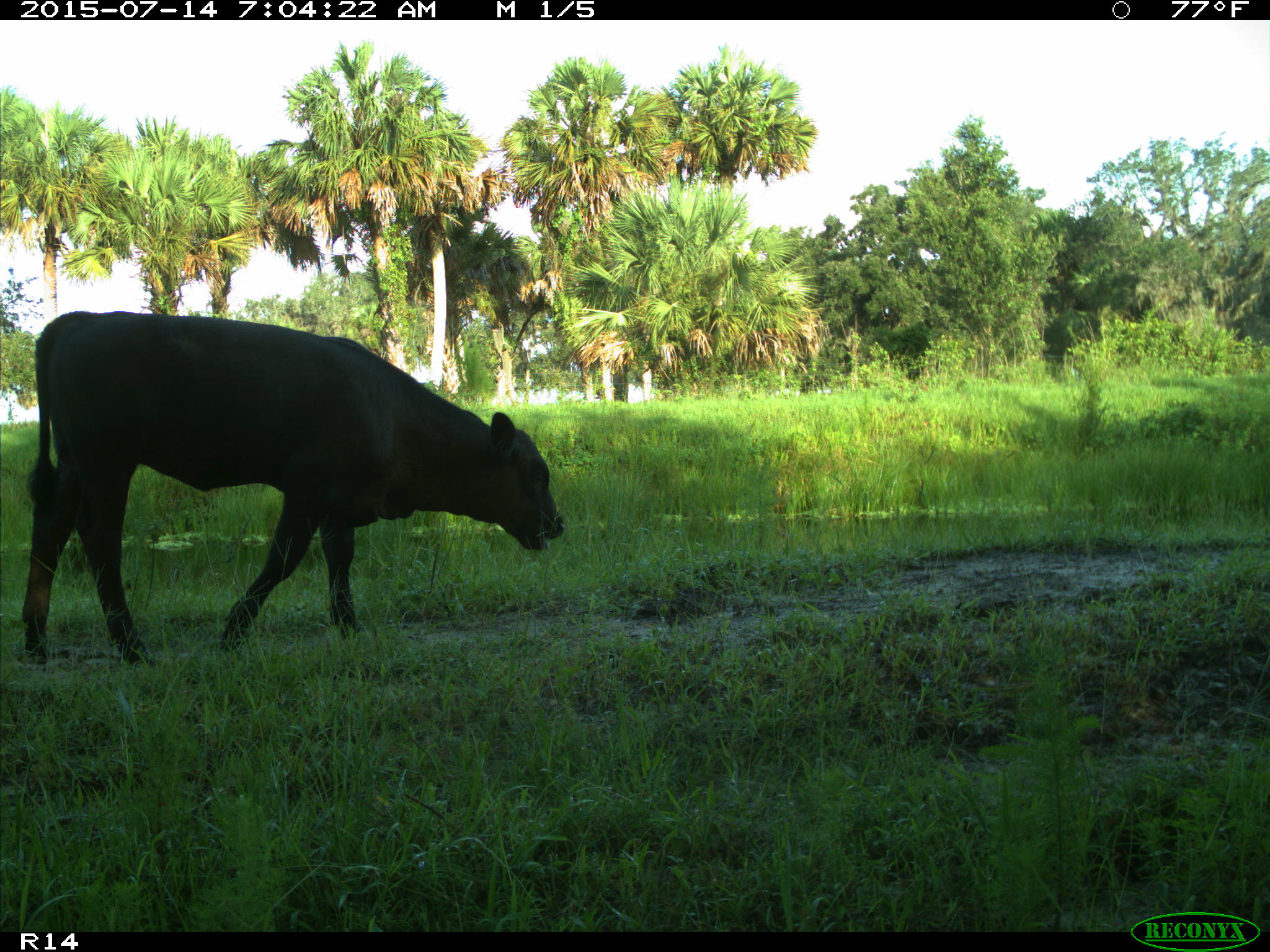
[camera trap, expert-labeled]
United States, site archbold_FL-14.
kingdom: Animalia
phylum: Chordata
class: Mammalia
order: Artiodactyla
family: Bovidae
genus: Bos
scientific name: Bos taurus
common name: domestic cow